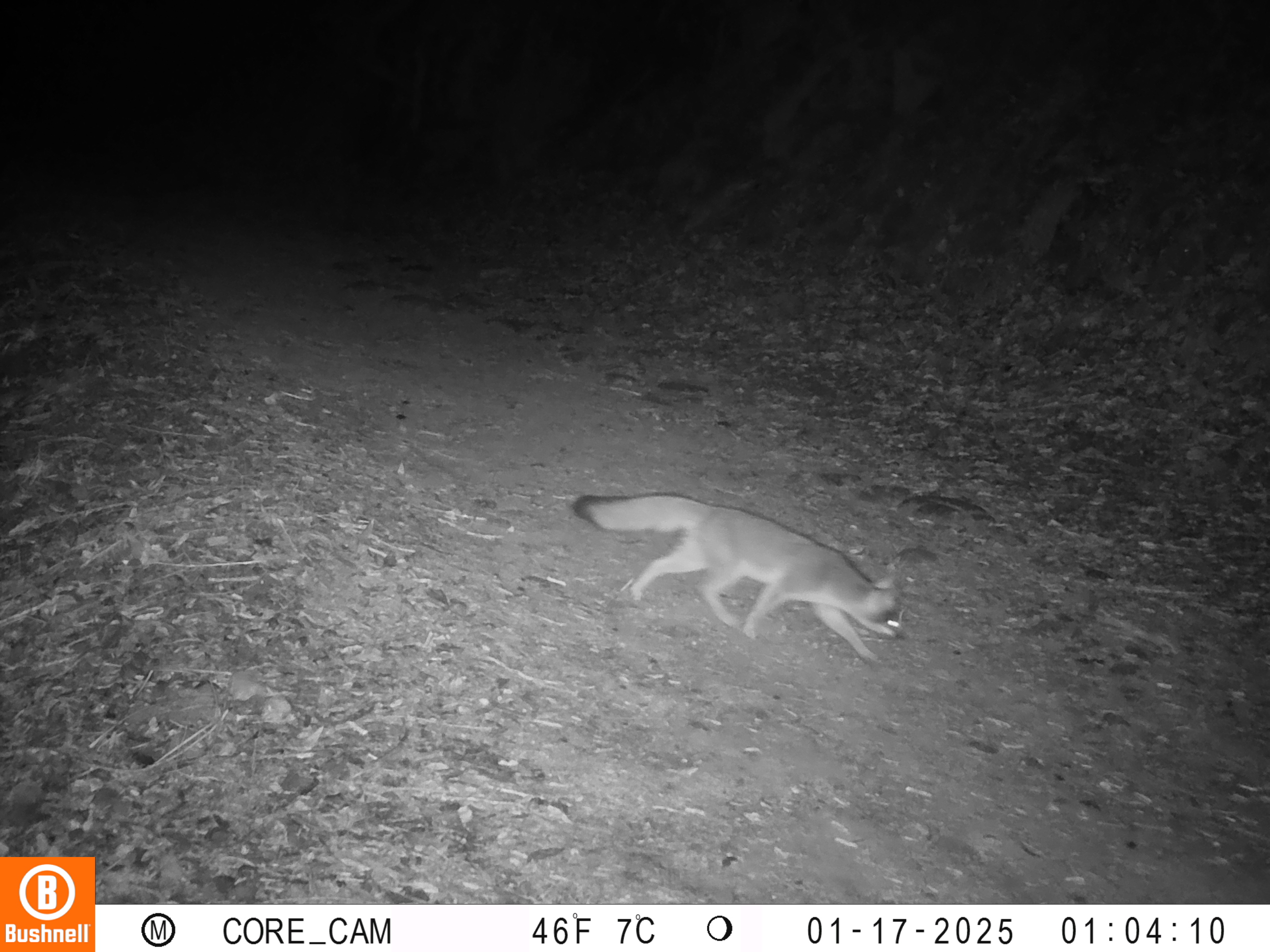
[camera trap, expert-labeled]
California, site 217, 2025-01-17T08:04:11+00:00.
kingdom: Animalia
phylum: Chordata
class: Mammalia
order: Carnivora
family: Canidae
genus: Urocyon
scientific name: Urocyon cinereoargenteus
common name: gray fox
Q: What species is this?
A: Gray fox (Urocyon cinereoargenteus).